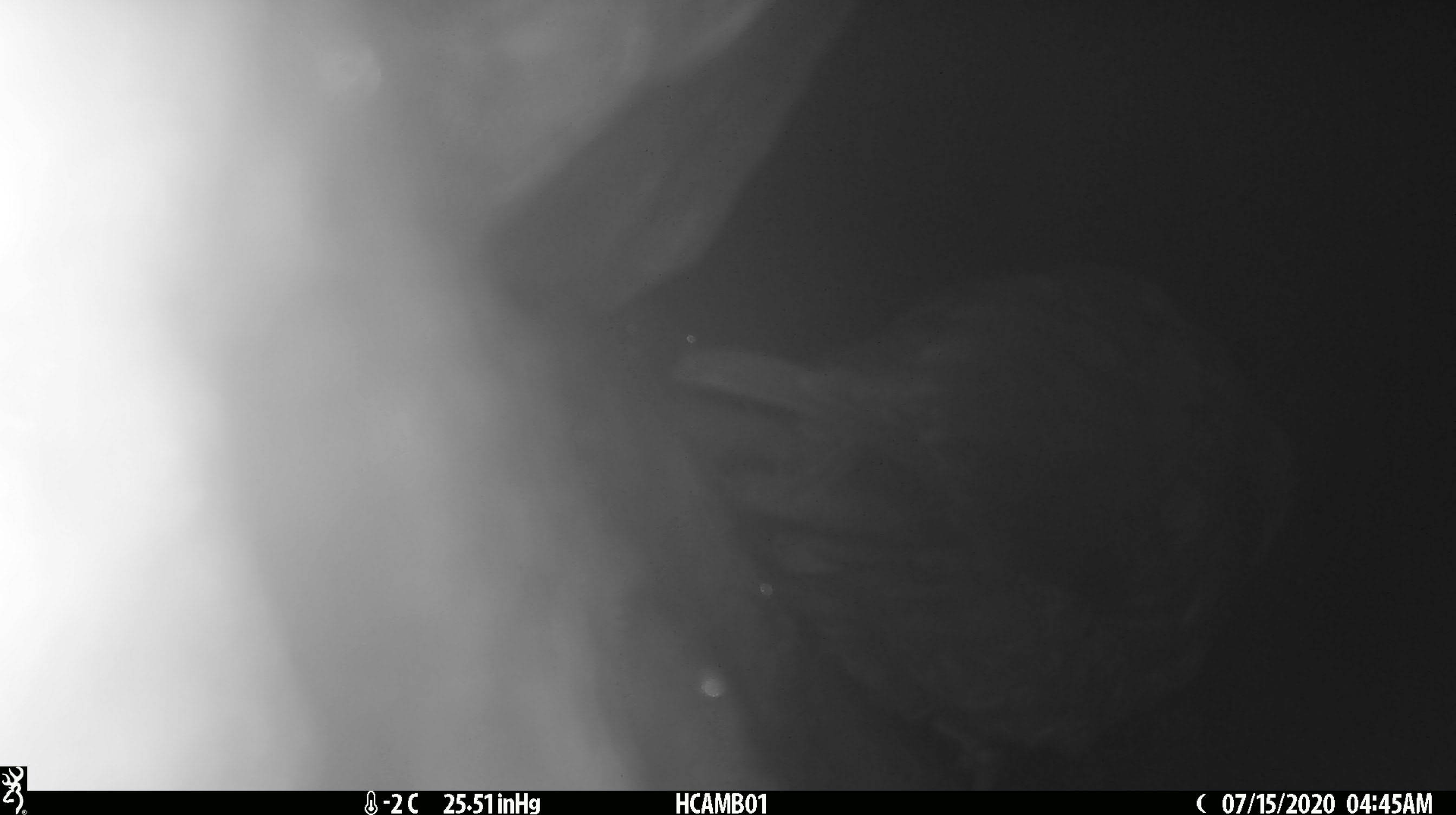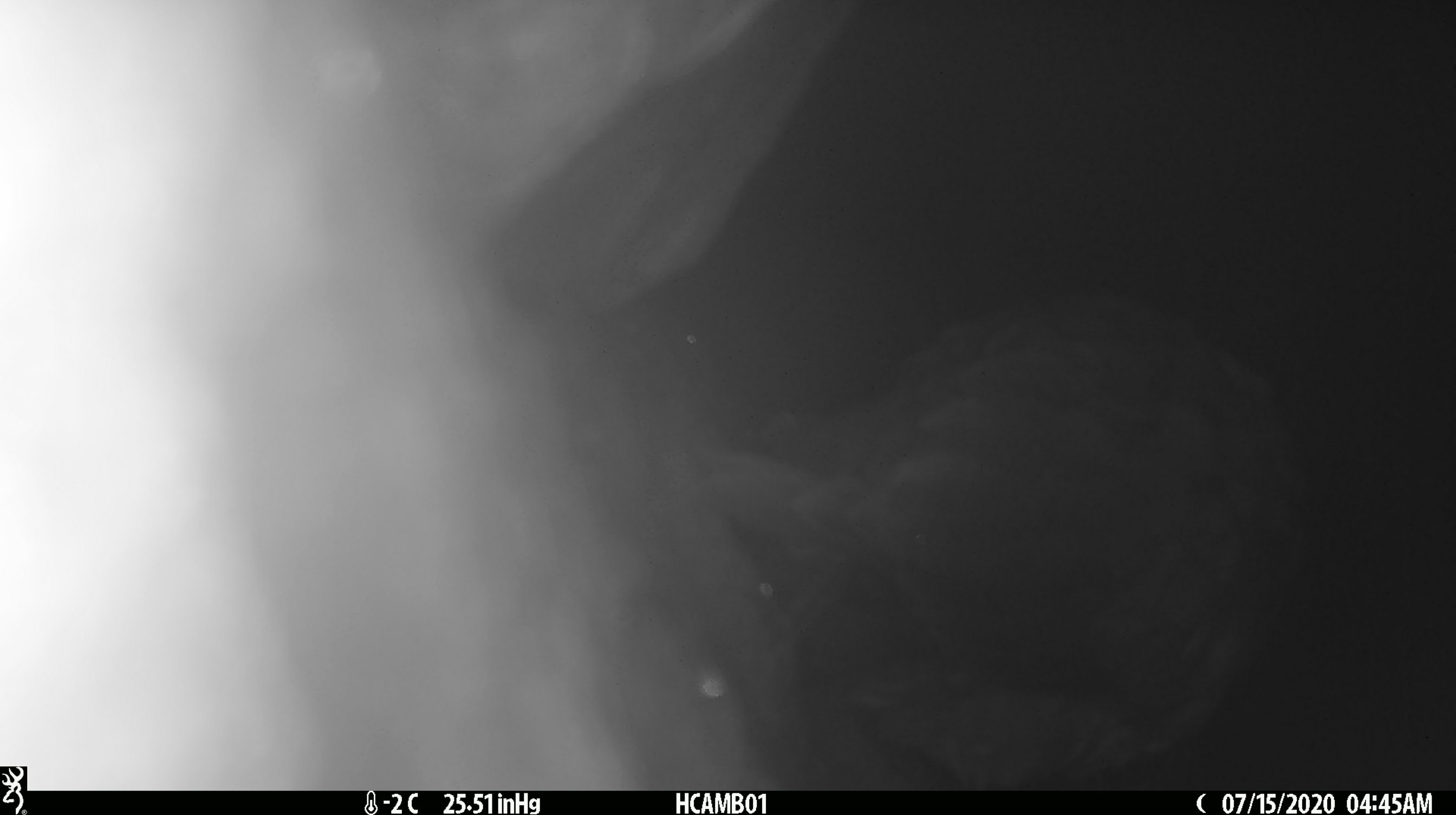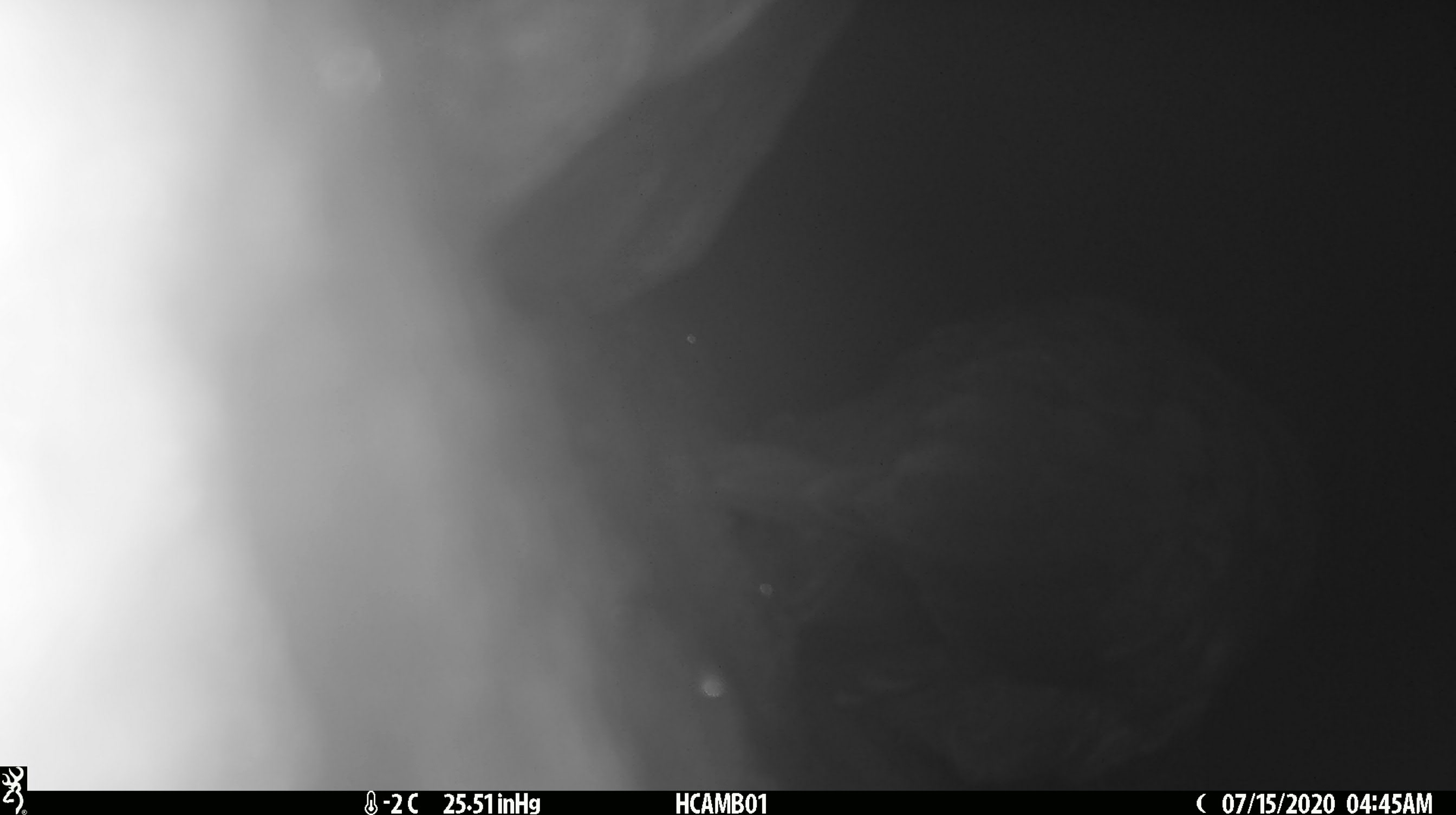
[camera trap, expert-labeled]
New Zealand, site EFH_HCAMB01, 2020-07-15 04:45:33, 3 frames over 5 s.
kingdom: Animalia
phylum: Chordata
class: Aves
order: Psittaciformes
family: Strigopidae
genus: Nestor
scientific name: Nestor notabilis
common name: kea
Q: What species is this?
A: Kea (Nestor notabilis).